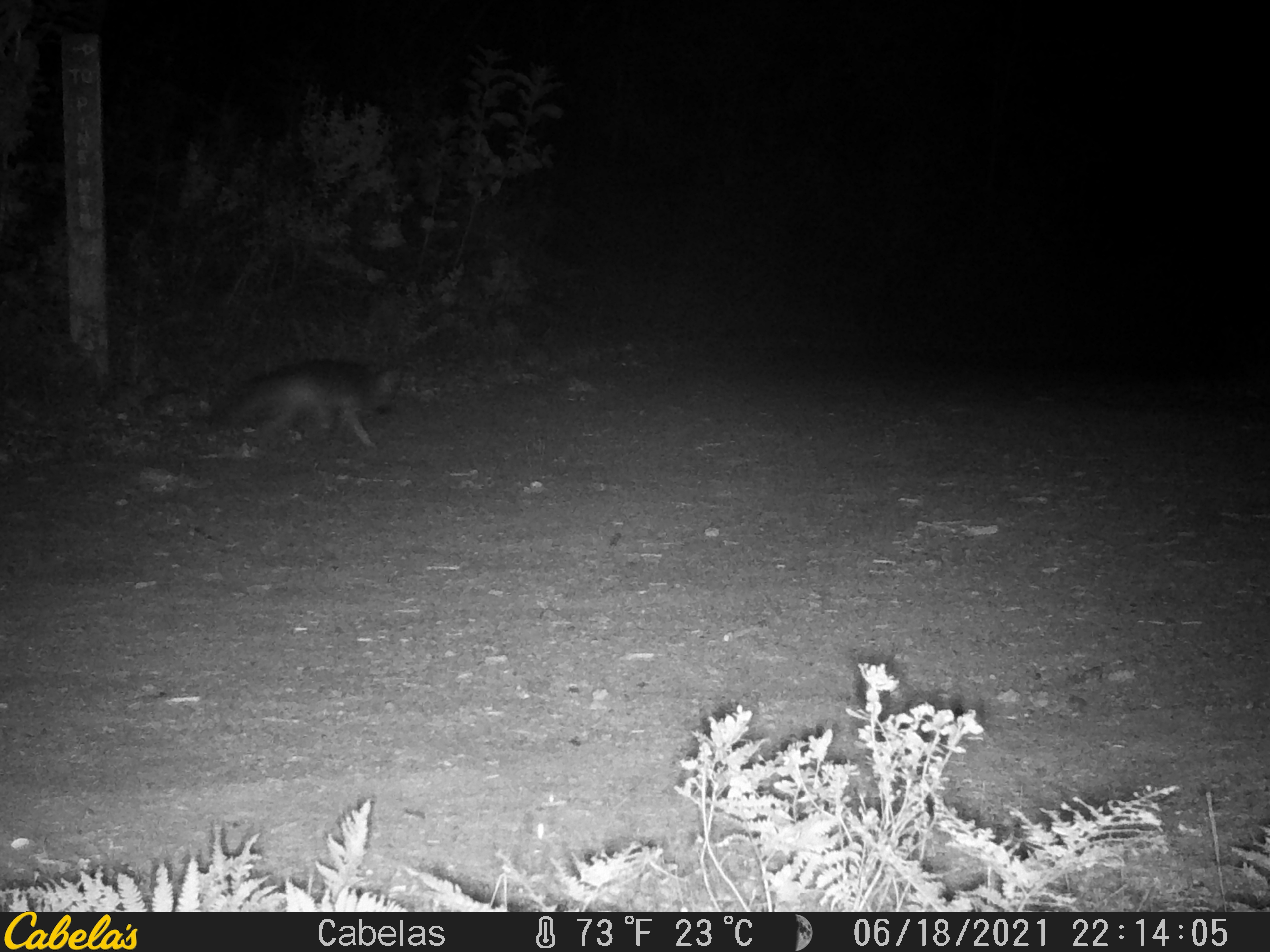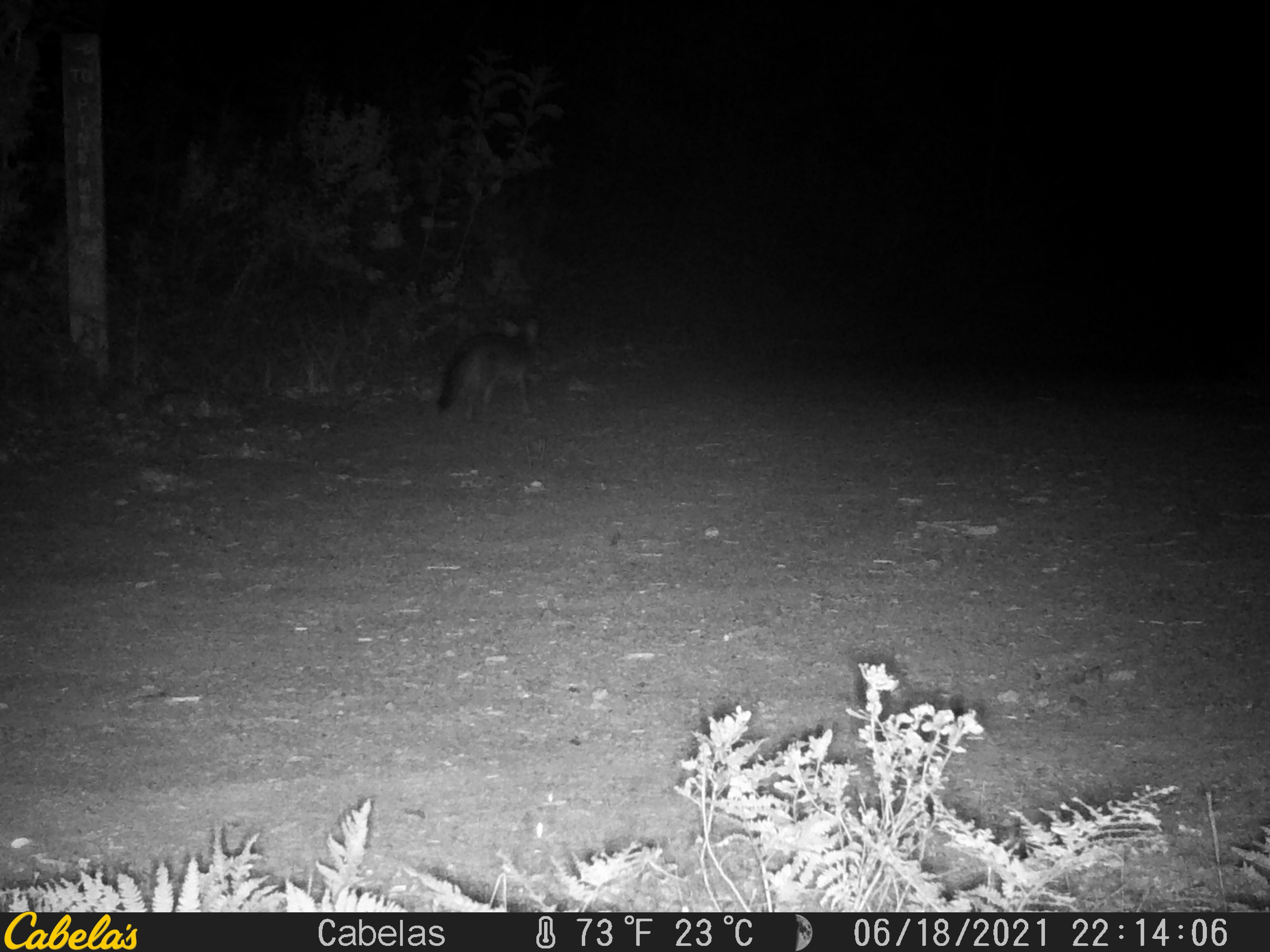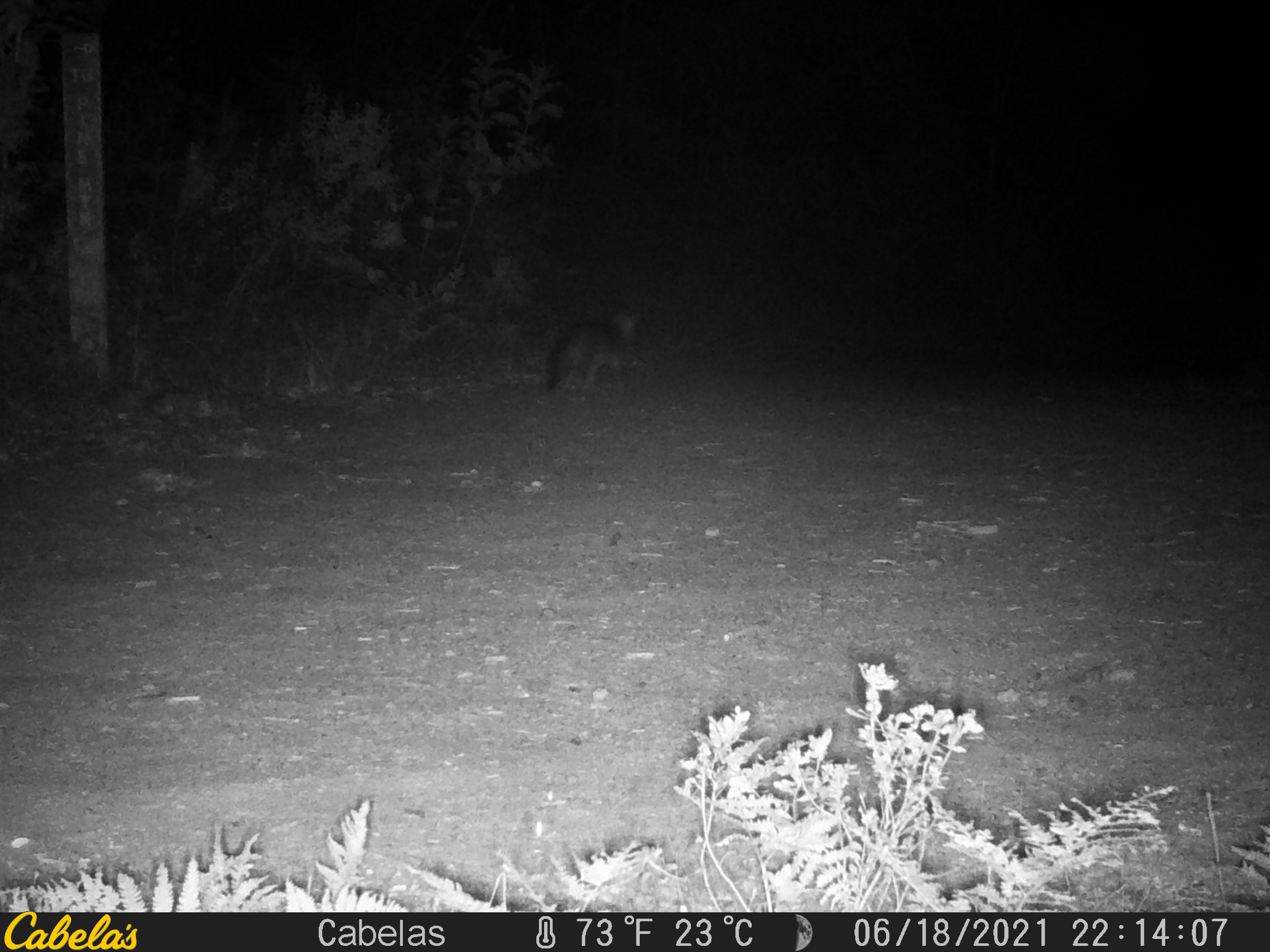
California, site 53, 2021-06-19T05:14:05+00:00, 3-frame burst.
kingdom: Animalia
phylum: Chordata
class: Mammalia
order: Carnivora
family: Canidae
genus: Urocyon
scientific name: Urocyon cinereoargenteus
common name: gray fox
Gray fox (Urocyon cinereoargenteus).